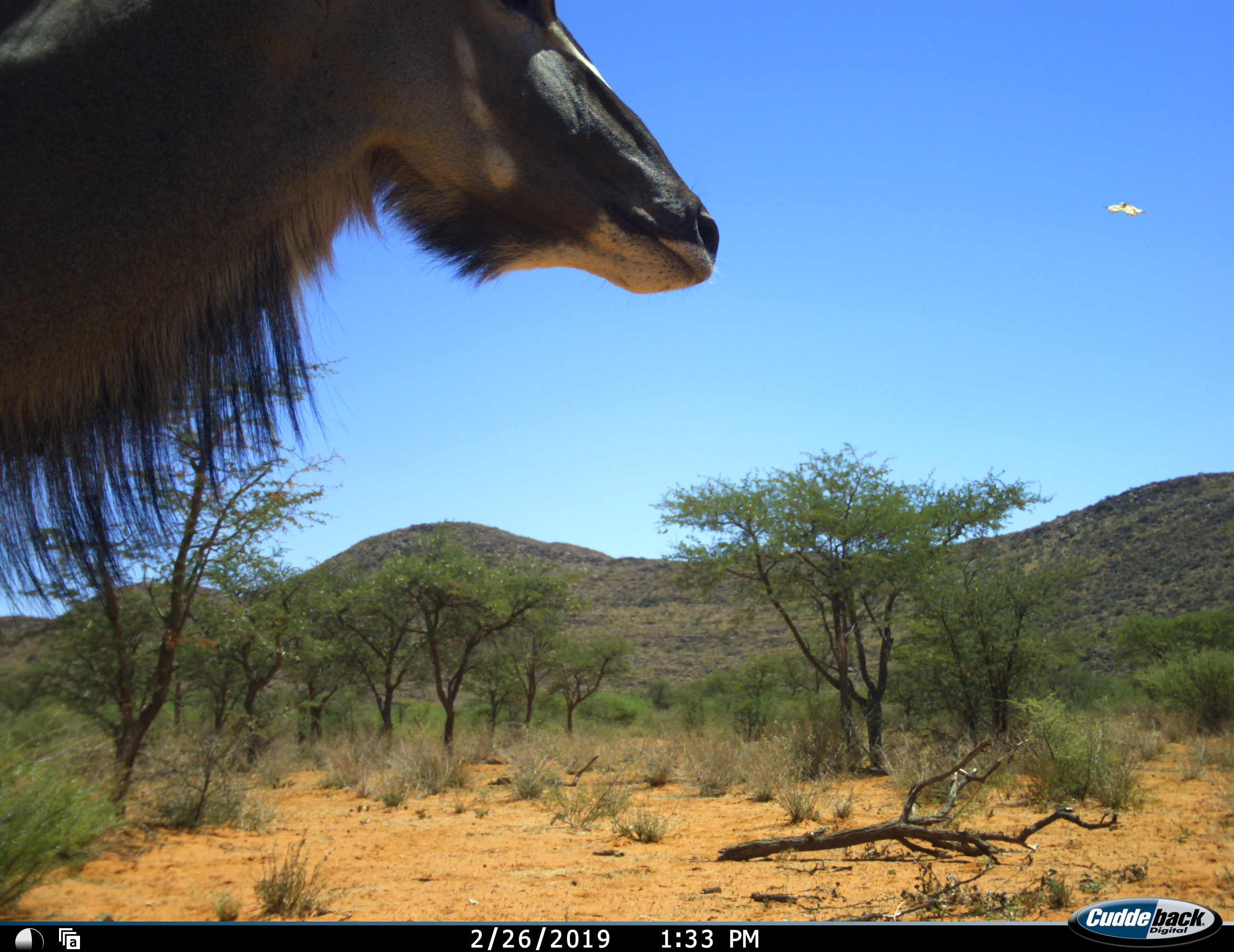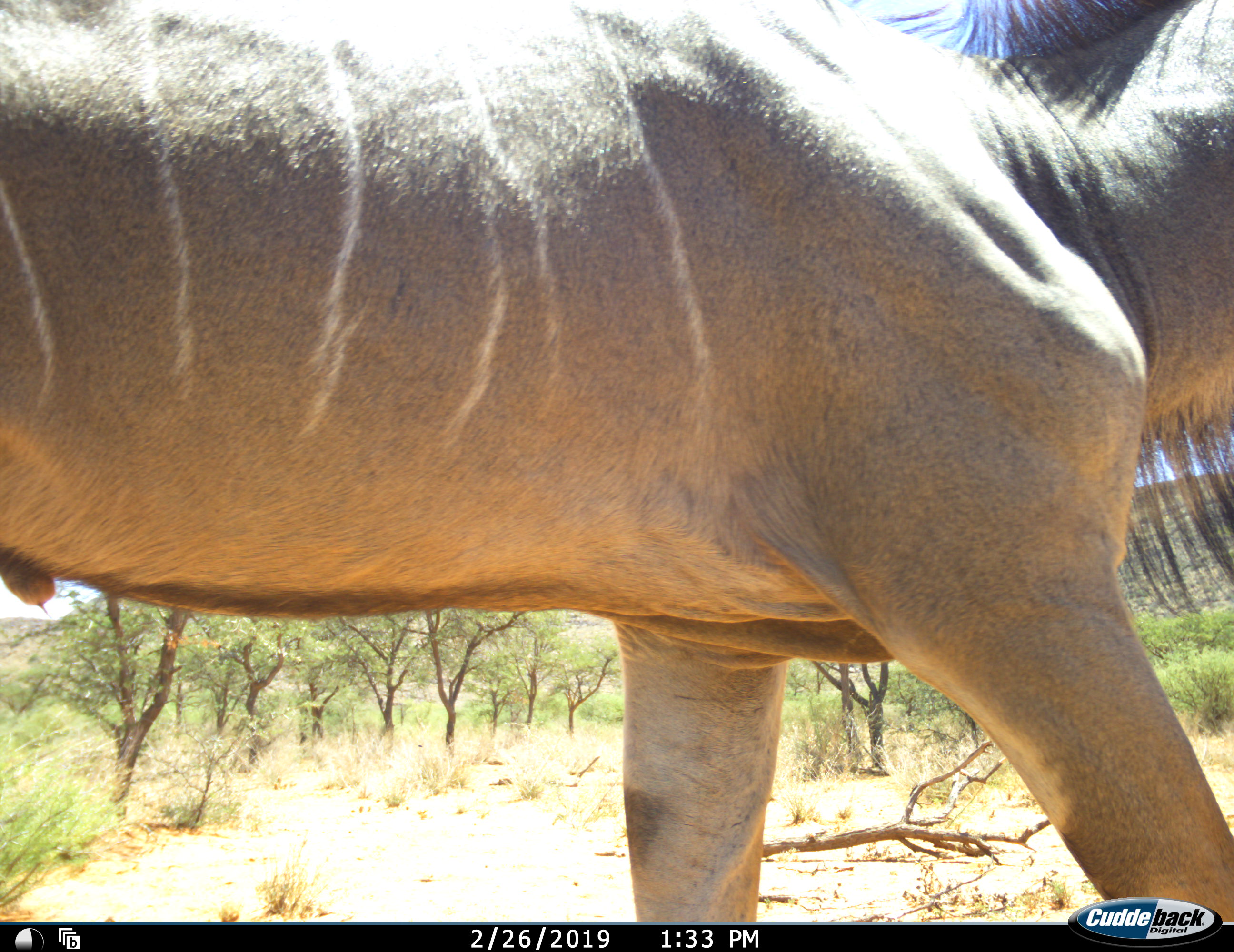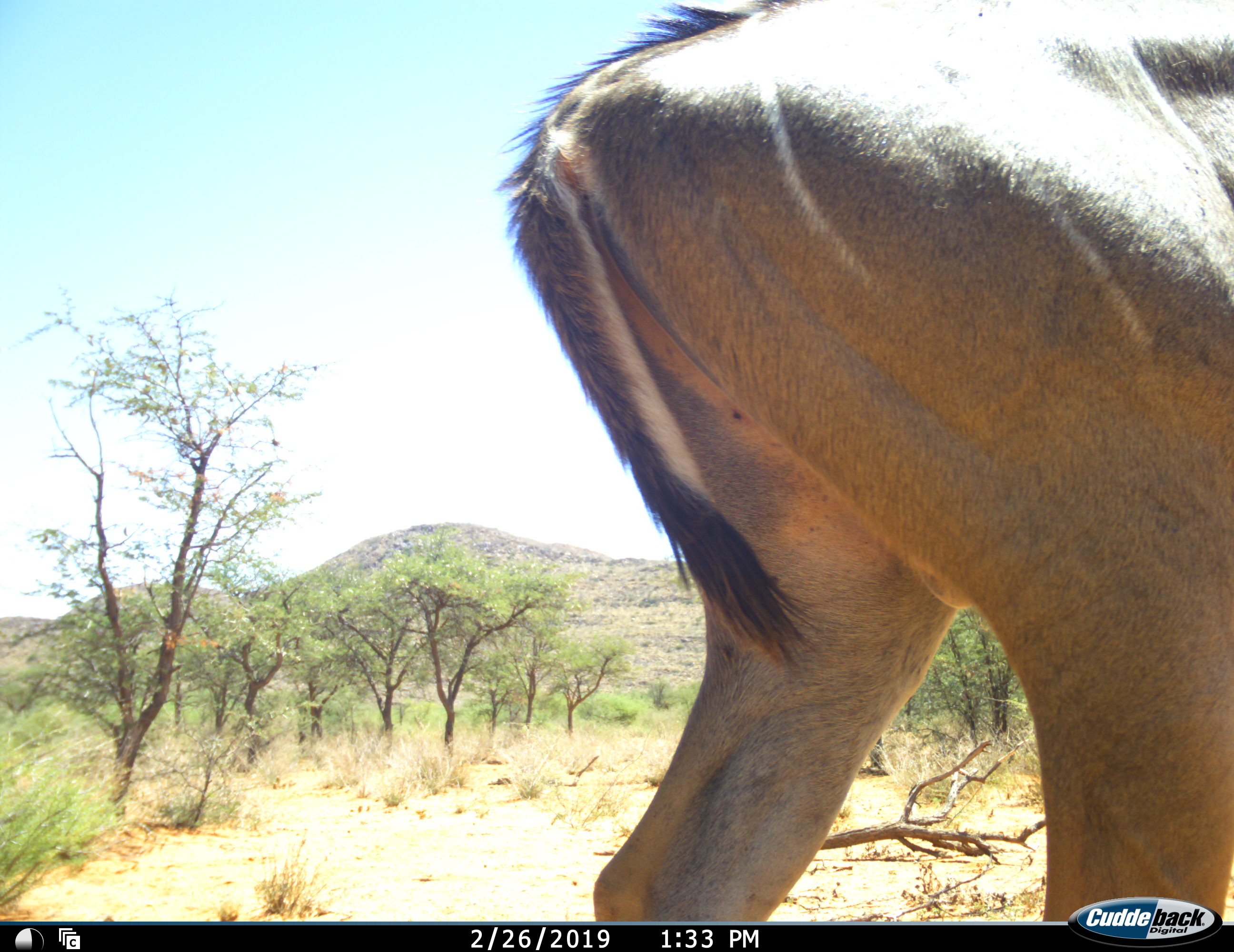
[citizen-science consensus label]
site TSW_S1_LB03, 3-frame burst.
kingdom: Animalia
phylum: Chordata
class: Mammalia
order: Artiodactyla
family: Bovidae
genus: Tragelaphus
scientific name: Tragelaphus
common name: kudu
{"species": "kudu (Tragelaphus)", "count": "1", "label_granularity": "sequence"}